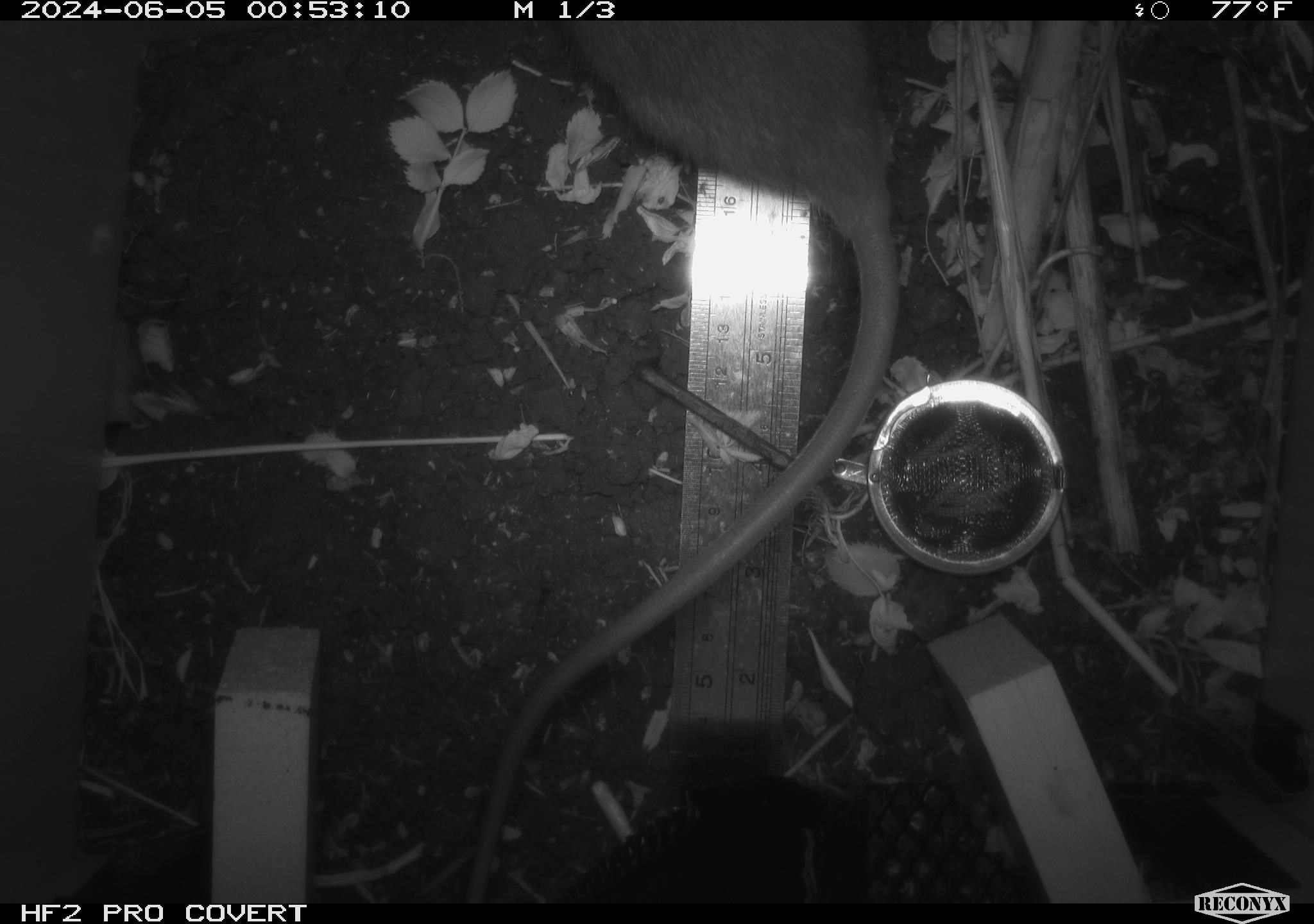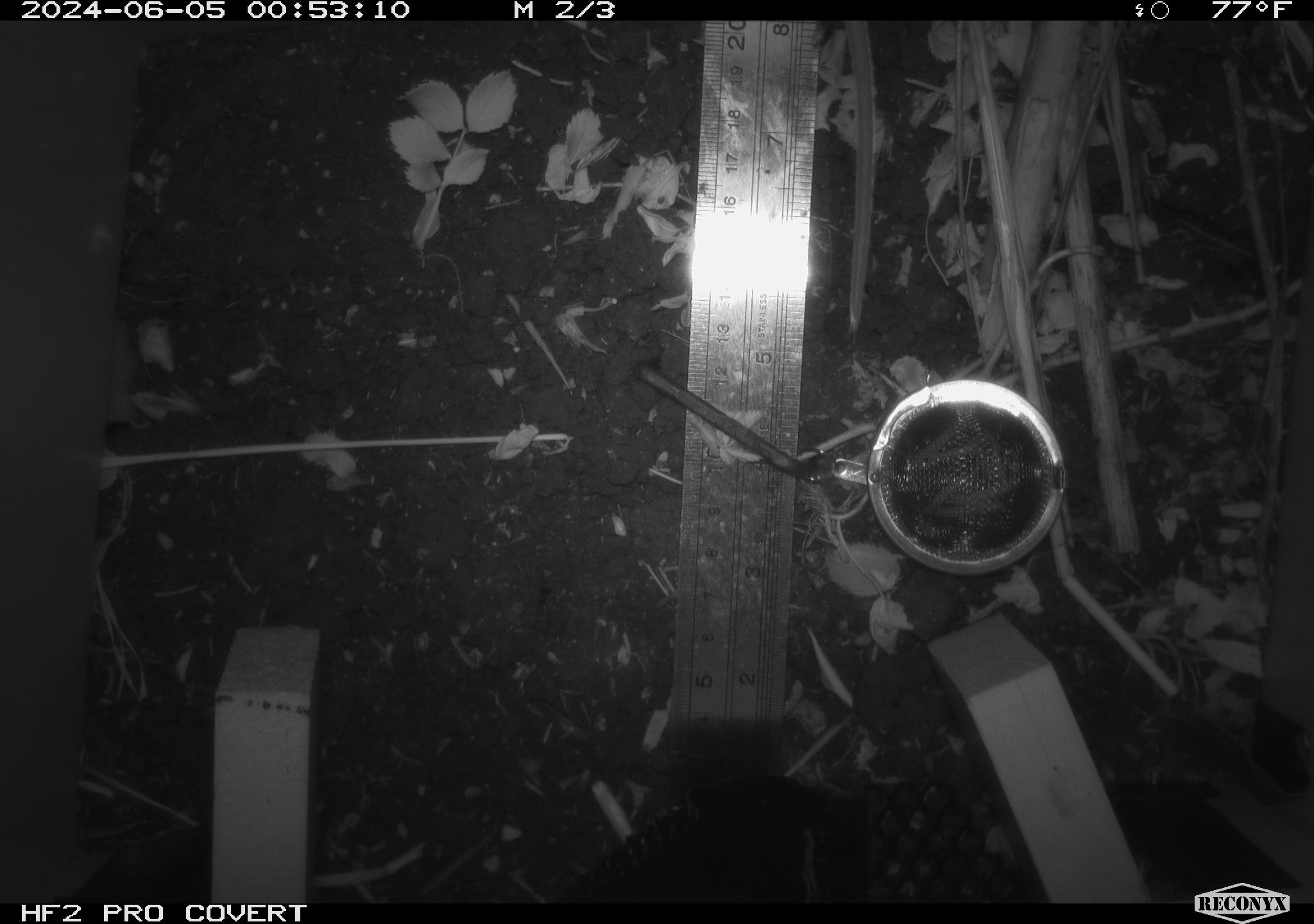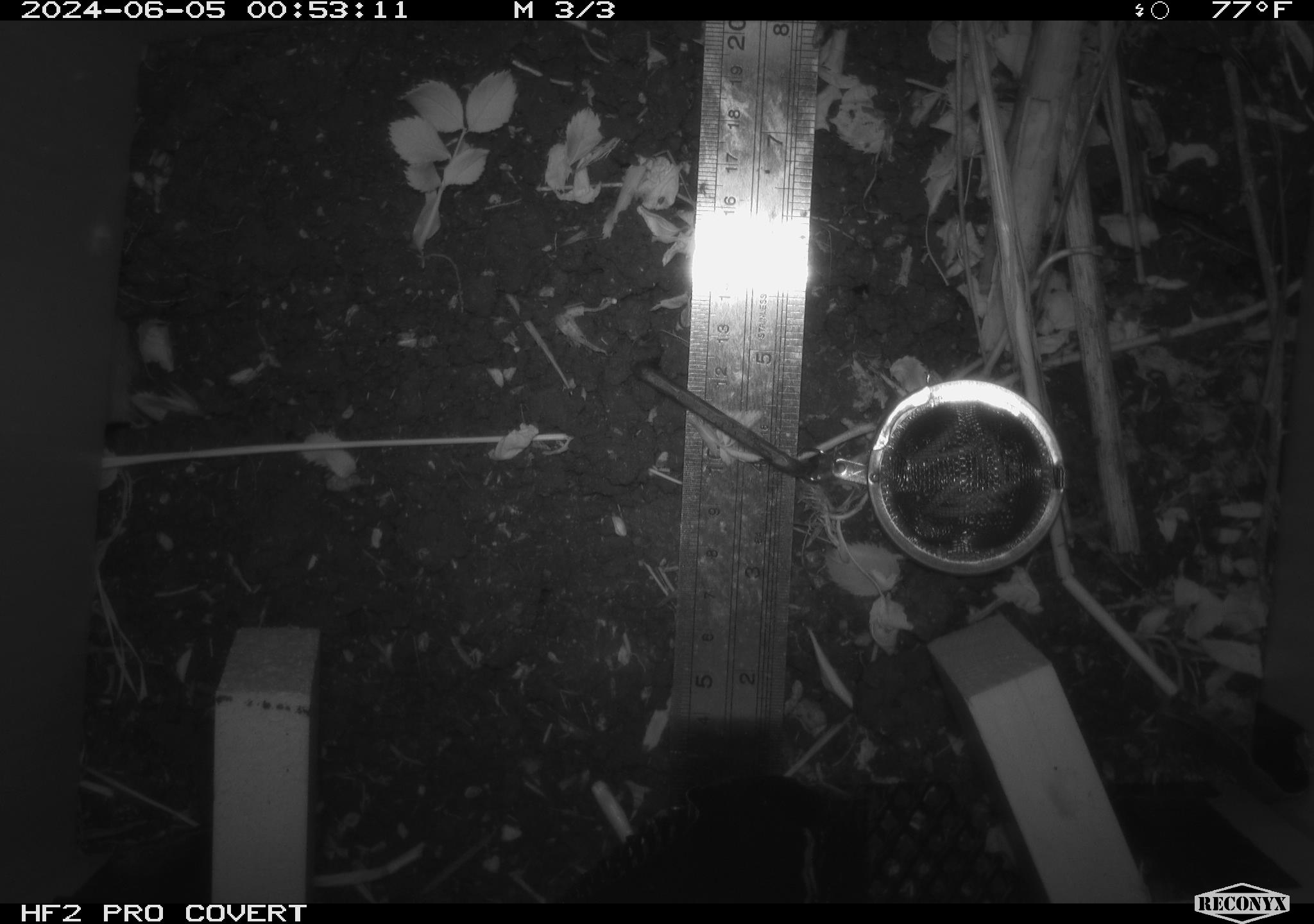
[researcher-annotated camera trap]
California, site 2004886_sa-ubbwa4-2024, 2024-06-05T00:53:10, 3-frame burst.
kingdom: Animalia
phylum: Chordata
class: Mammalia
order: Rodentia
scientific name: Rodentia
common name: woodrat or rat or mouse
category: woodrat or rat or mouse species